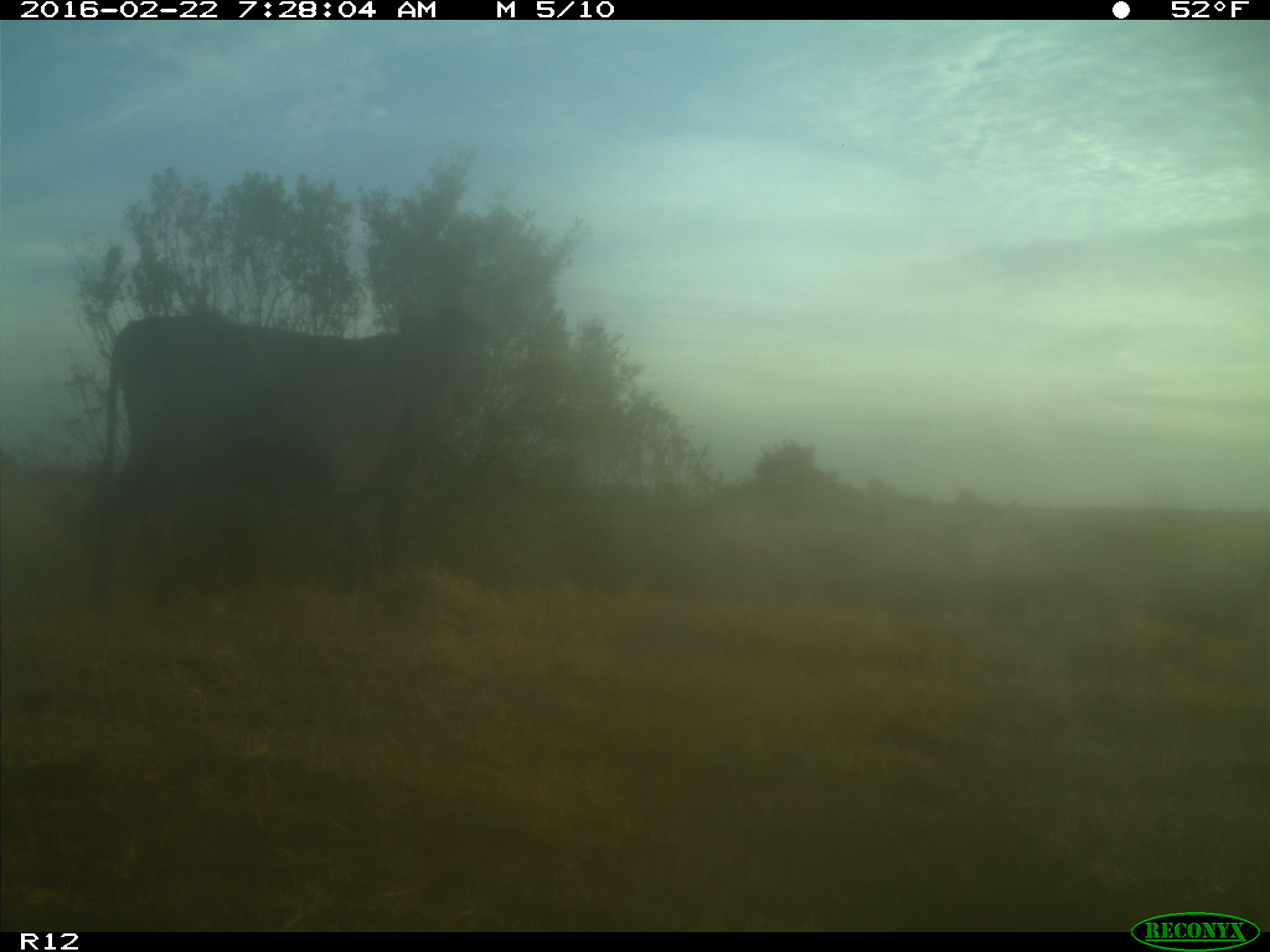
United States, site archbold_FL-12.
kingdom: Animalia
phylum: Chordata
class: Mammalia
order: Artiodactyla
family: Bovidae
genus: Bos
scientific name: Bos taurus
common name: domestic cow